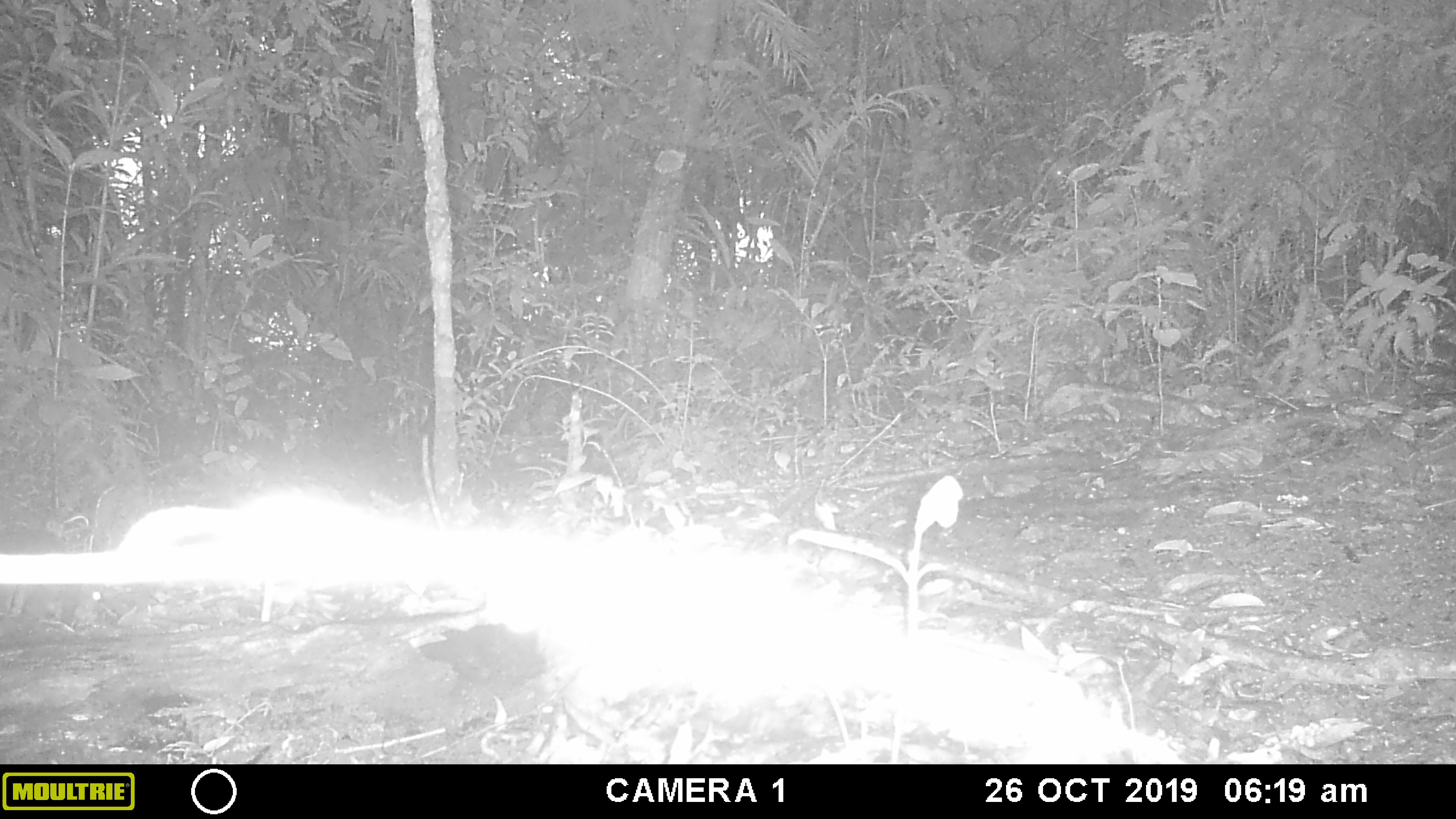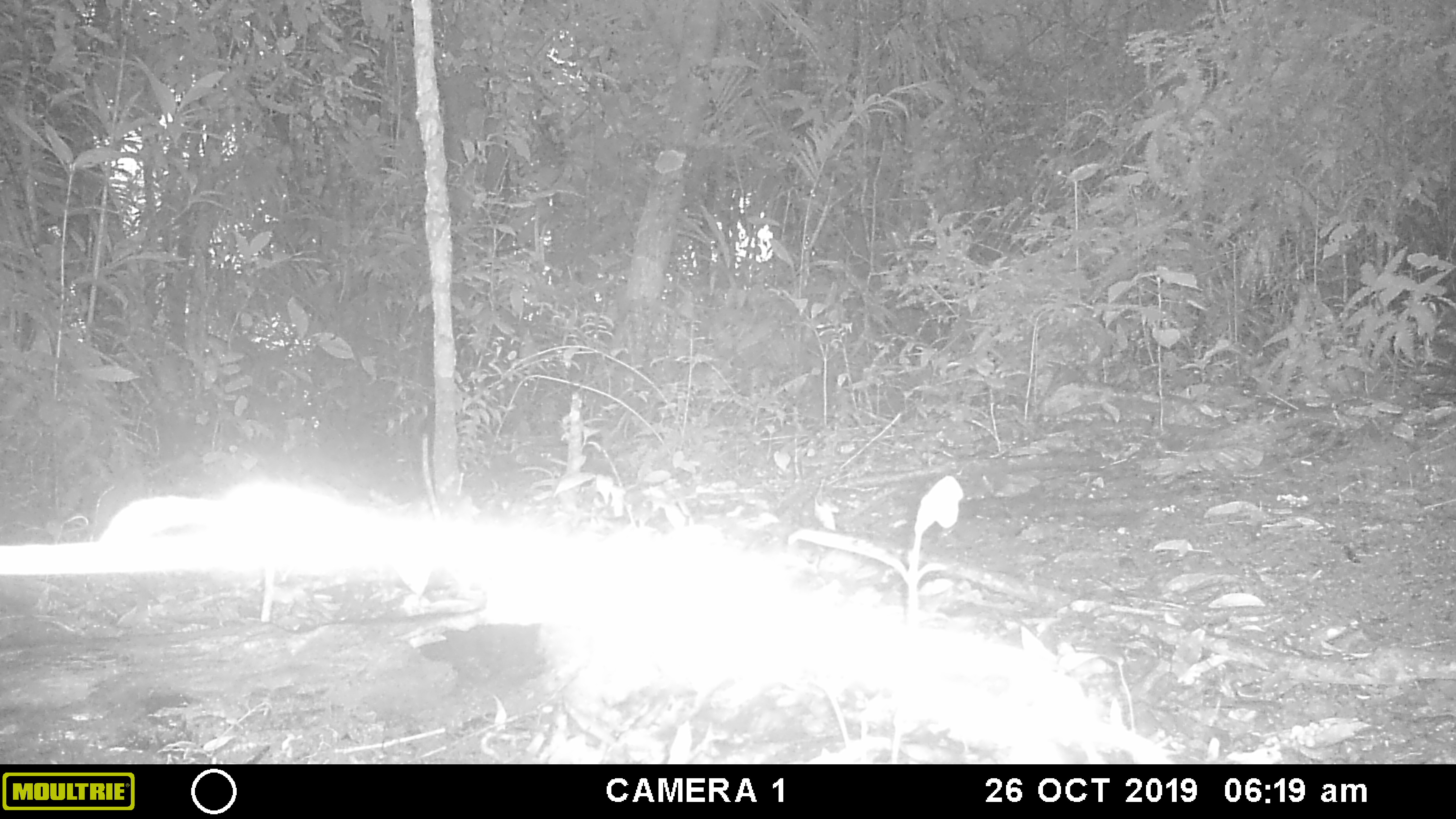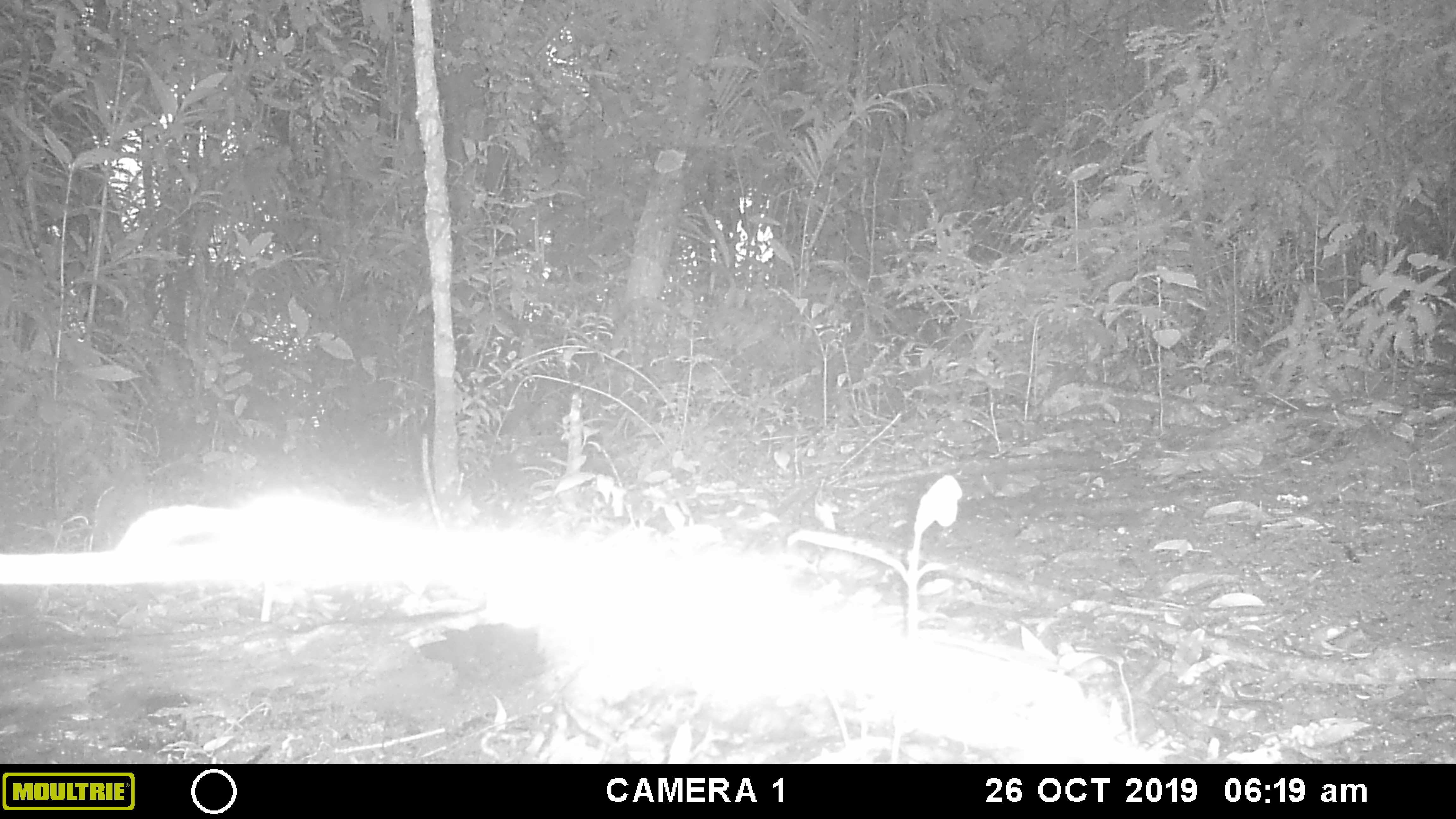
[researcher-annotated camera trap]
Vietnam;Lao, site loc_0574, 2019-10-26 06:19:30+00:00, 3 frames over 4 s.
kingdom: Animalia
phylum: Chordata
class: Mammalia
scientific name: Mammalia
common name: mammal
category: unidentified small mammal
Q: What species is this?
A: Unidentified small mammal (mammal) (Mammalia).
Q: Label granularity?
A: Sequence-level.